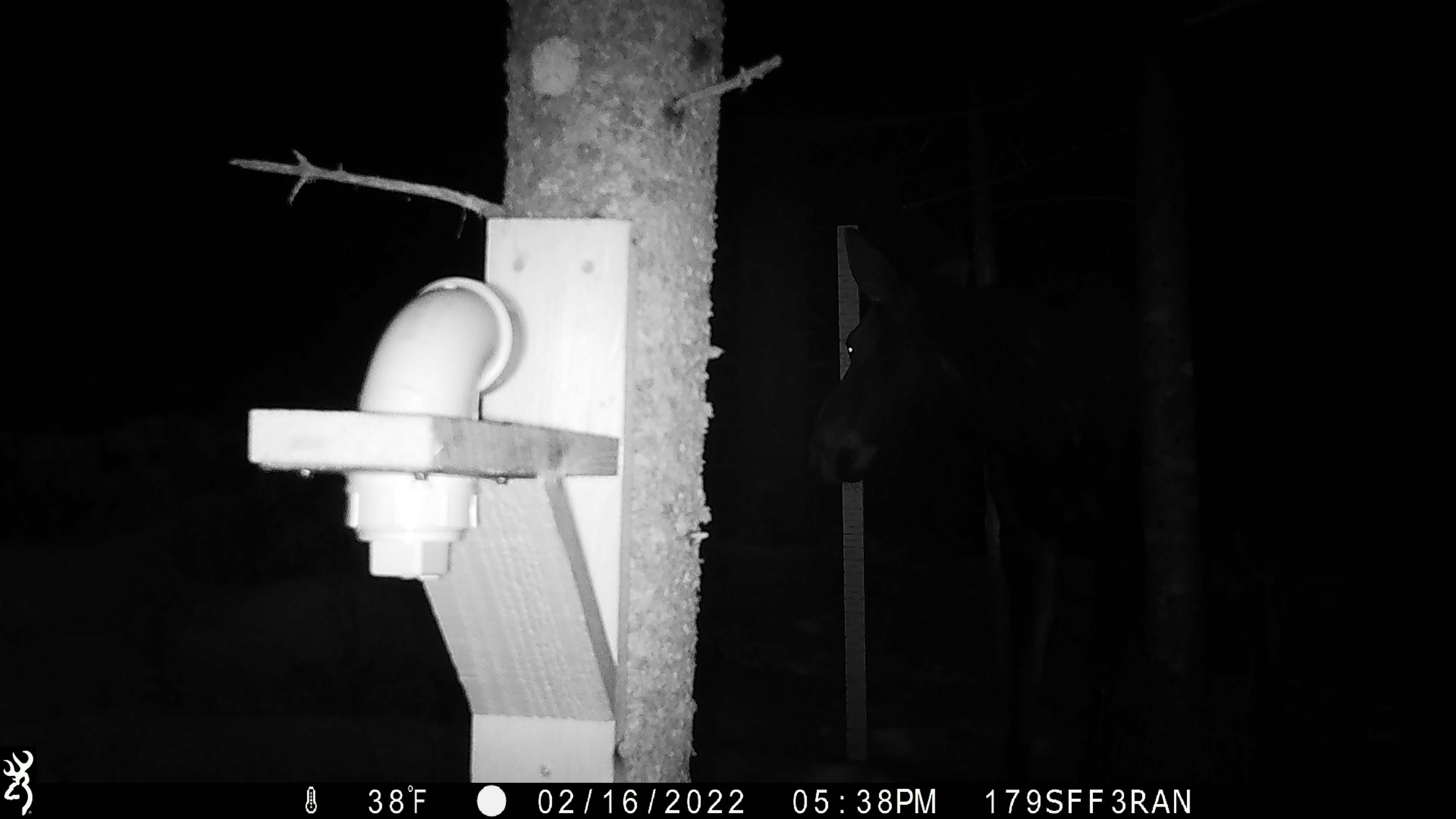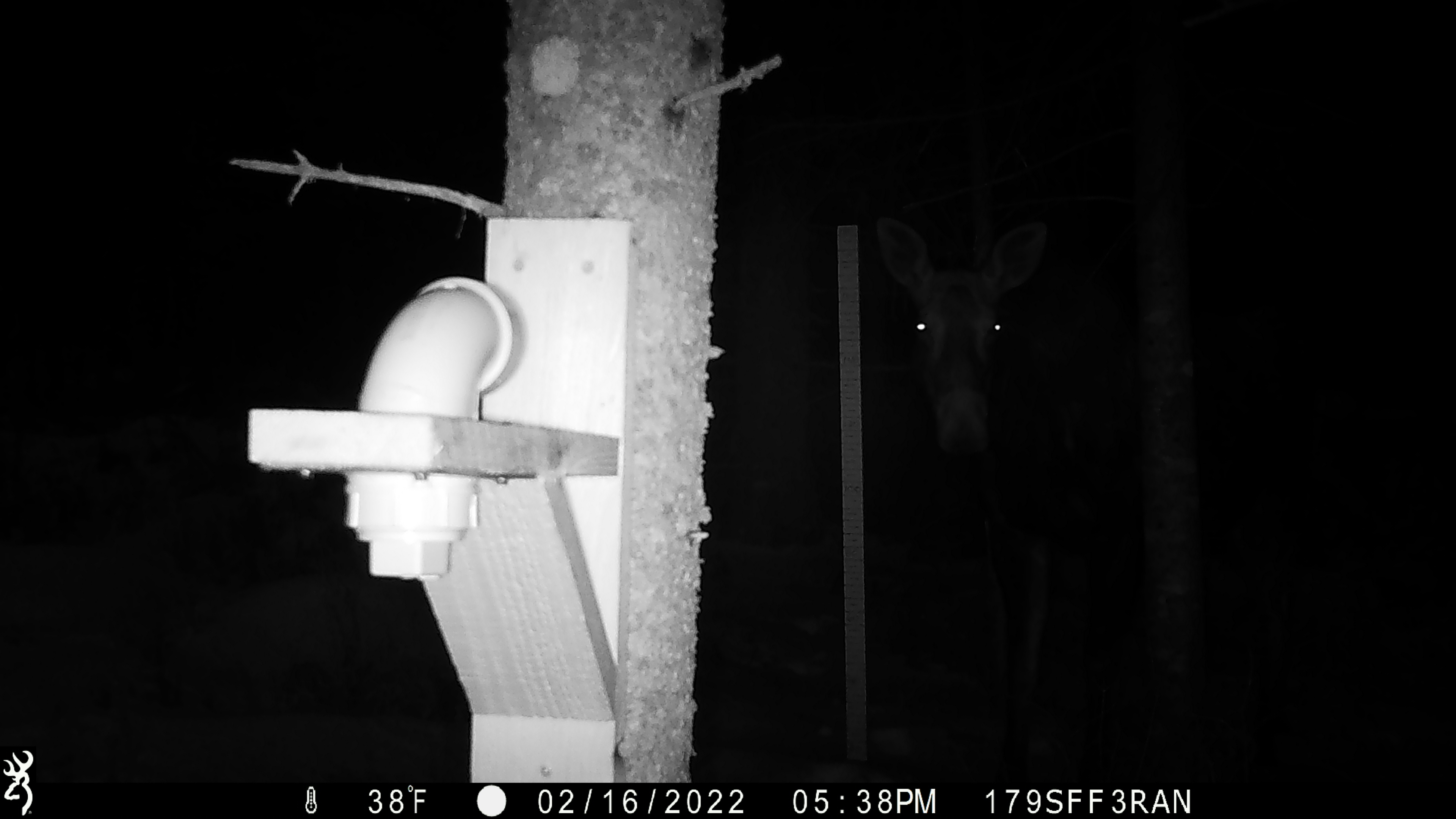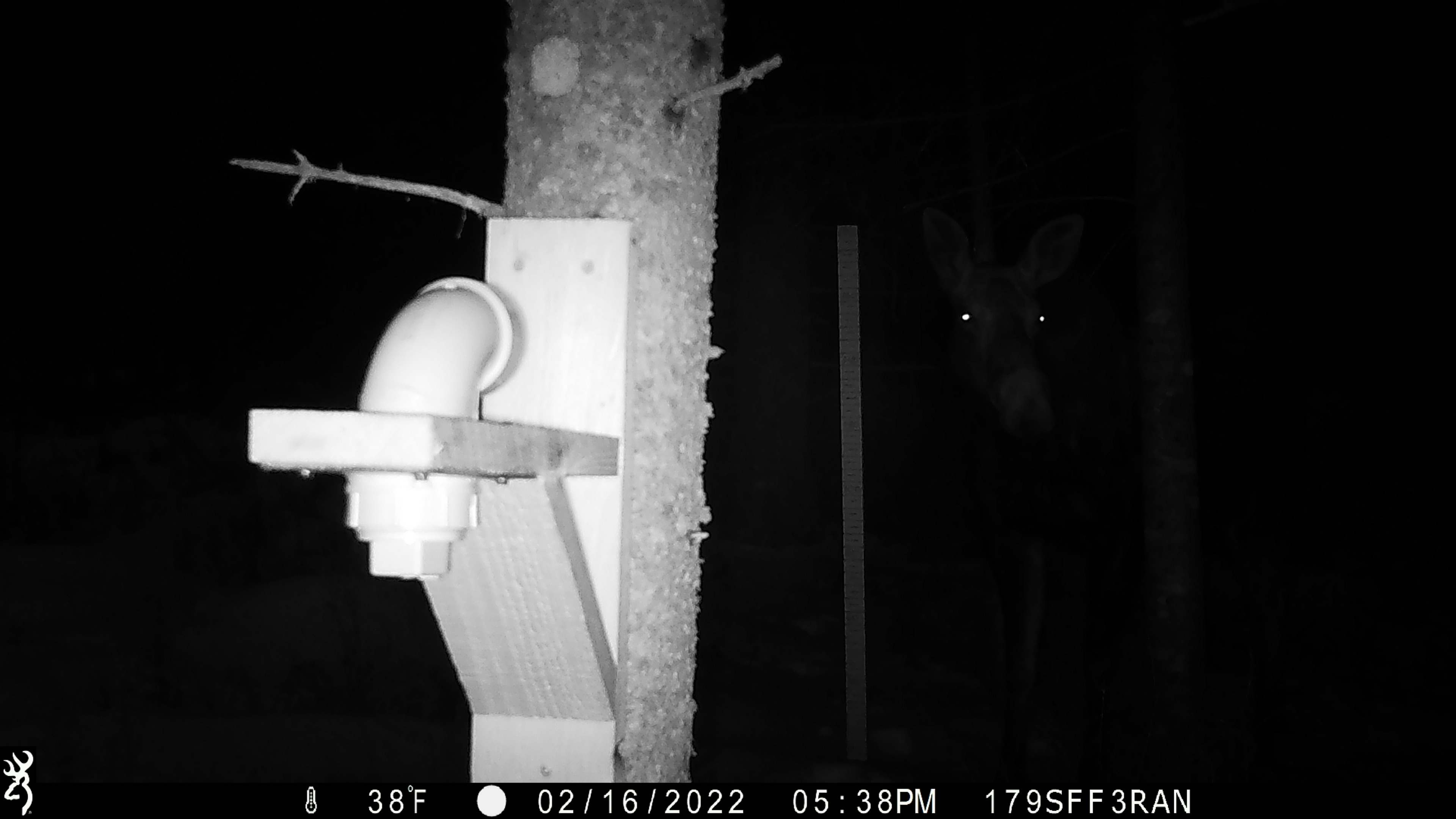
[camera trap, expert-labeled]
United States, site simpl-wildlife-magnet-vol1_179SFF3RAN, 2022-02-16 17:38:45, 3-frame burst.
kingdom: Animalia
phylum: Chordata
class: Mammalia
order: Artiodactyla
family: Cervidae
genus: Alces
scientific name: Alces alces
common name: moose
Moose (Alces alces).